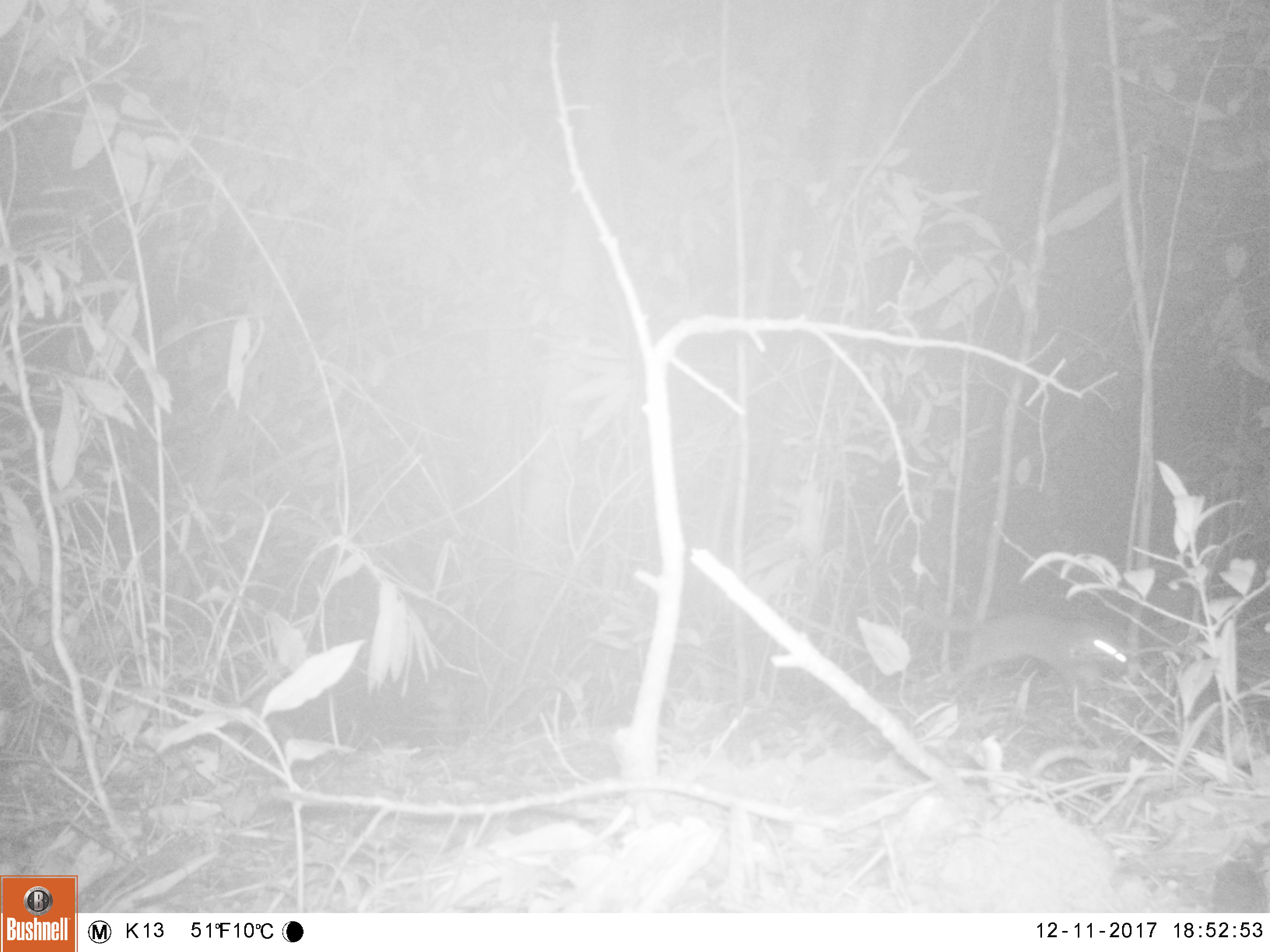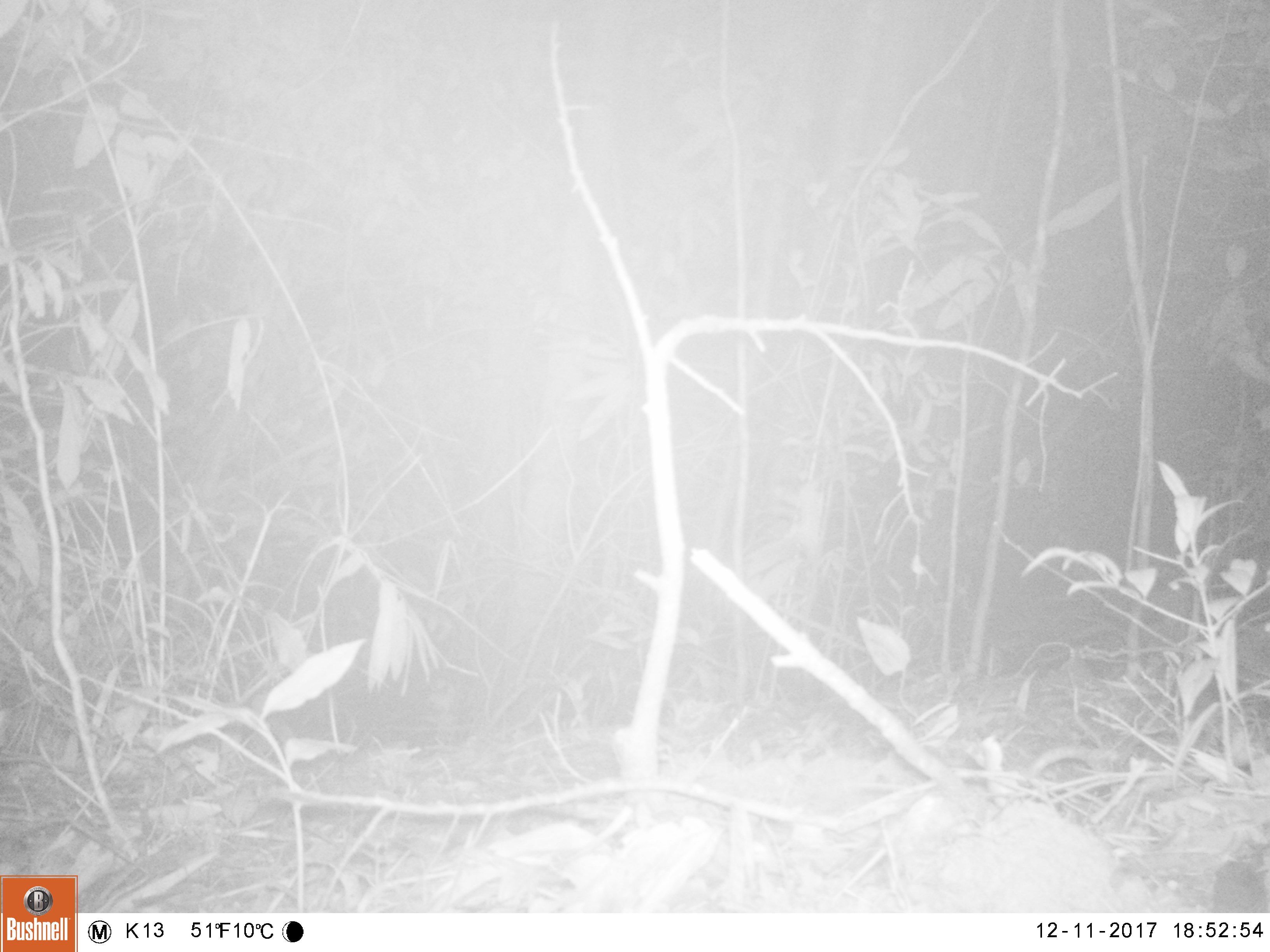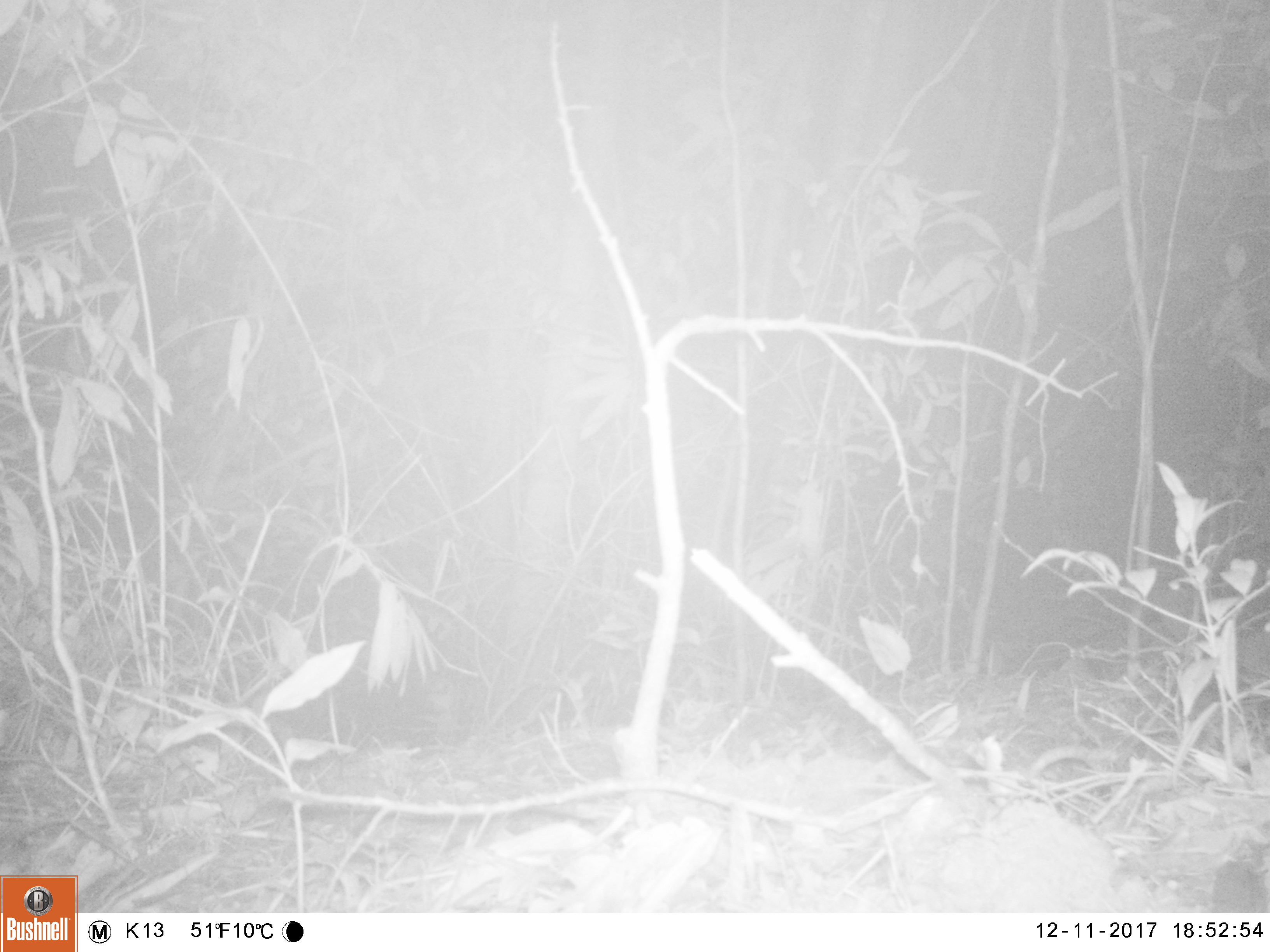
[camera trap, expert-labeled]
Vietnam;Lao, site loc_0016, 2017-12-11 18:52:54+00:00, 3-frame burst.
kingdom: Animalia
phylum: Chordata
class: Mammalia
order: Carnivora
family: Mustelidae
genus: Melogale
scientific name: Melogale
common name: ferret badger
Ferret badger (Melogale). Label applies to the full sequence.